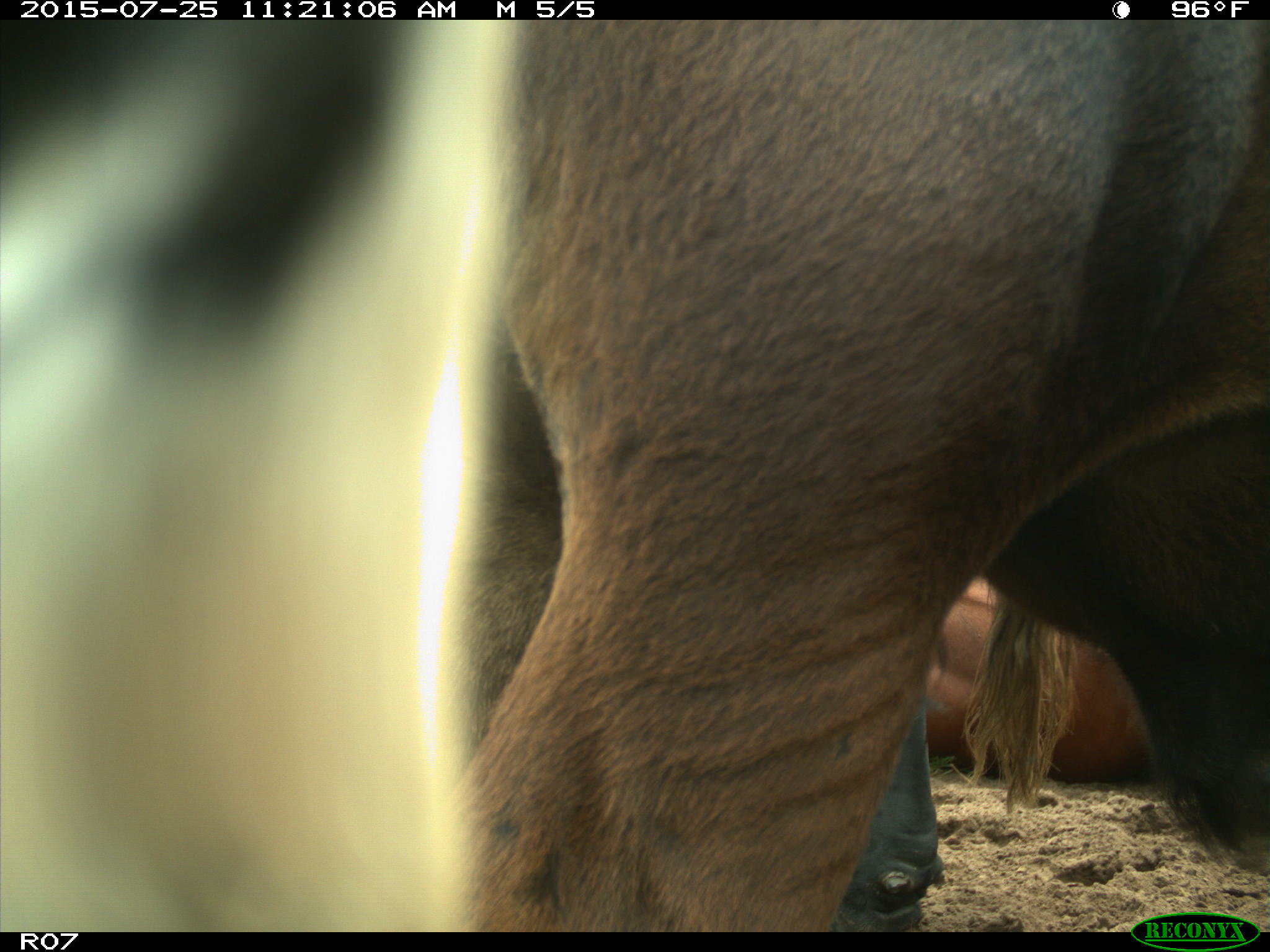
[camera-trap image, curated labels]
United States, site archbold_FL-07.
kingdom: Animalia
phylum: Chordata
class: Mammalia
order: Artiodactyla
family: Bovidae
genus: Bos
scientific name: Bos taurus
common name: domestic cow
Bos taurus (domestic cow).